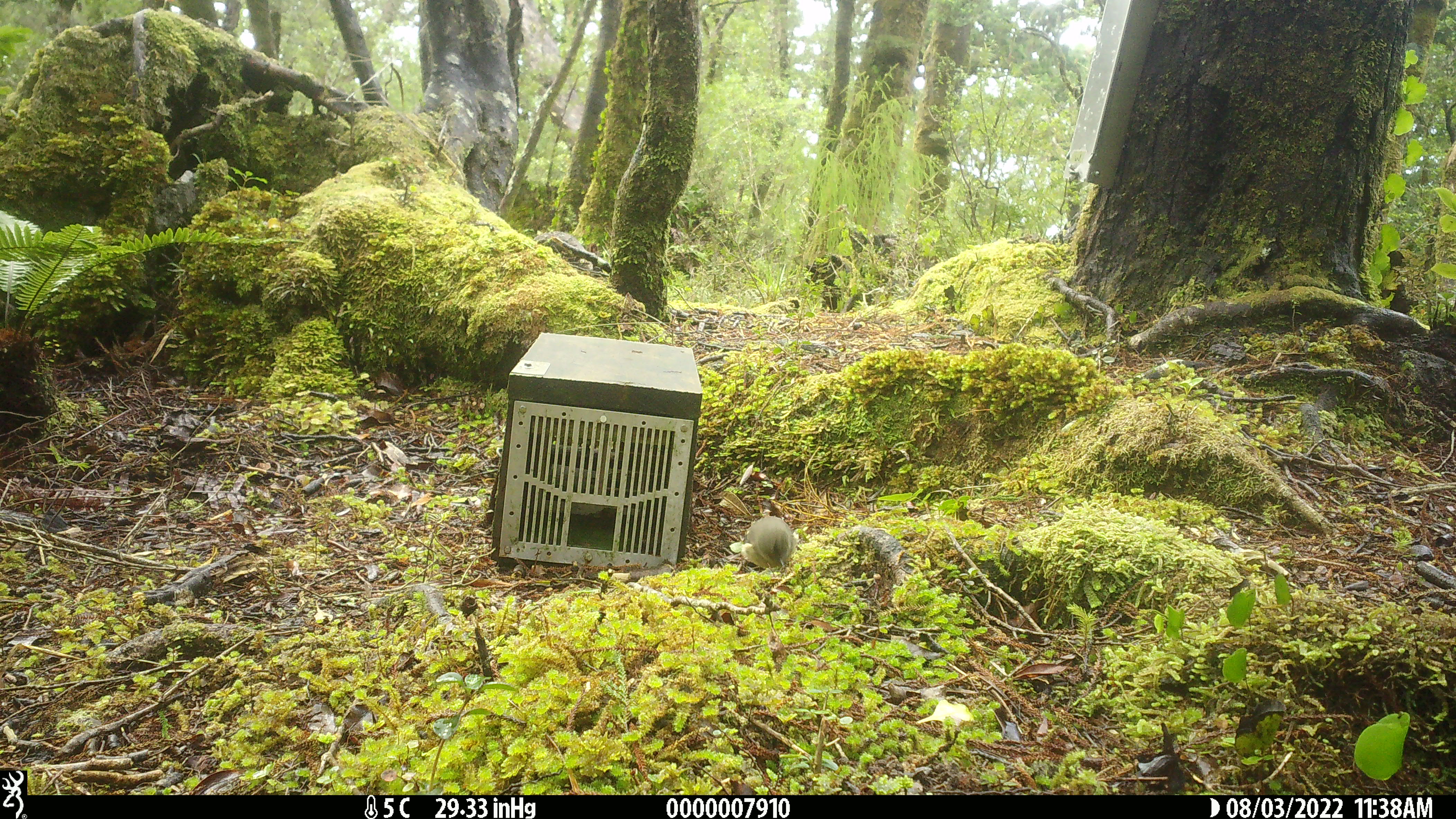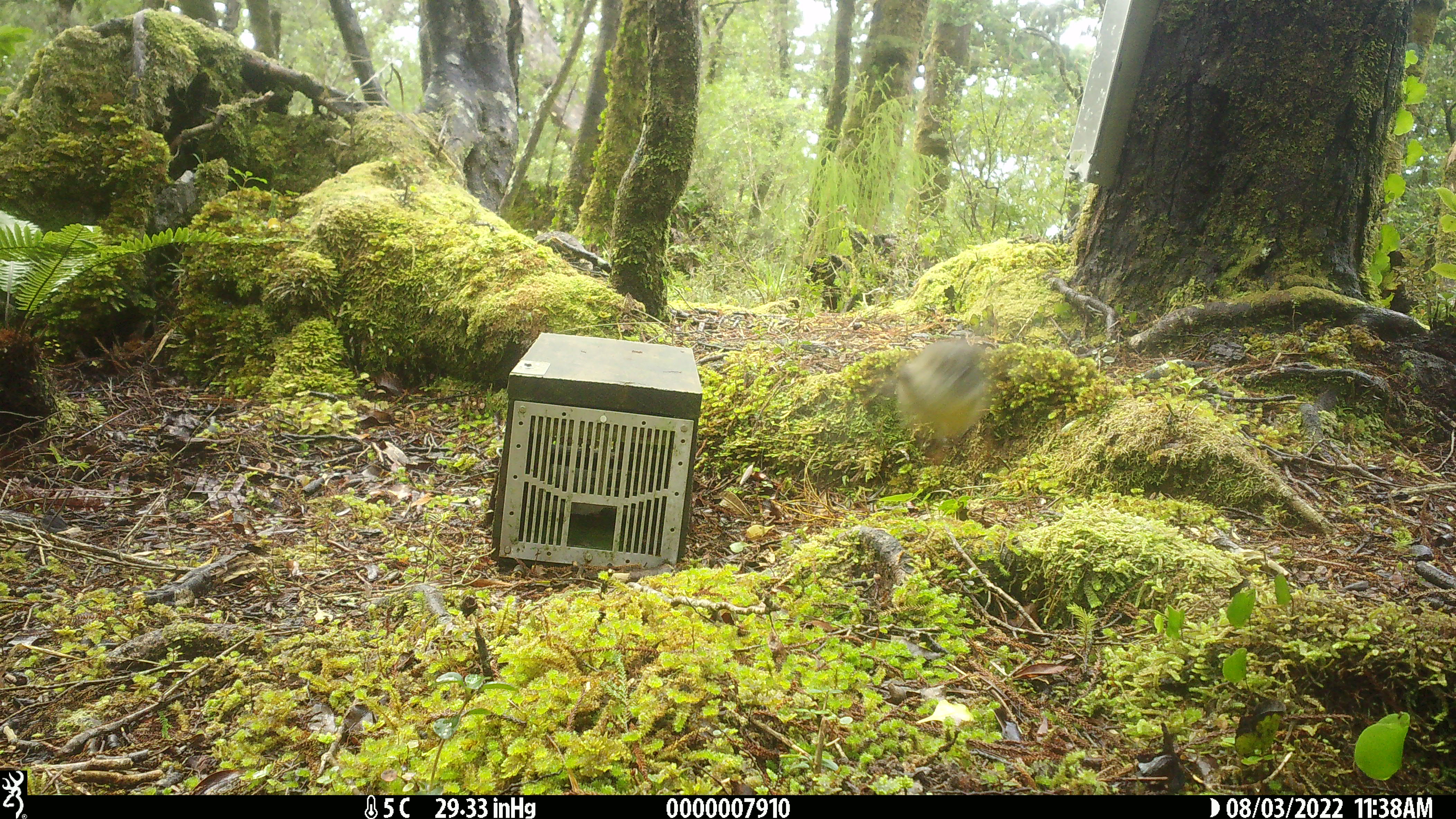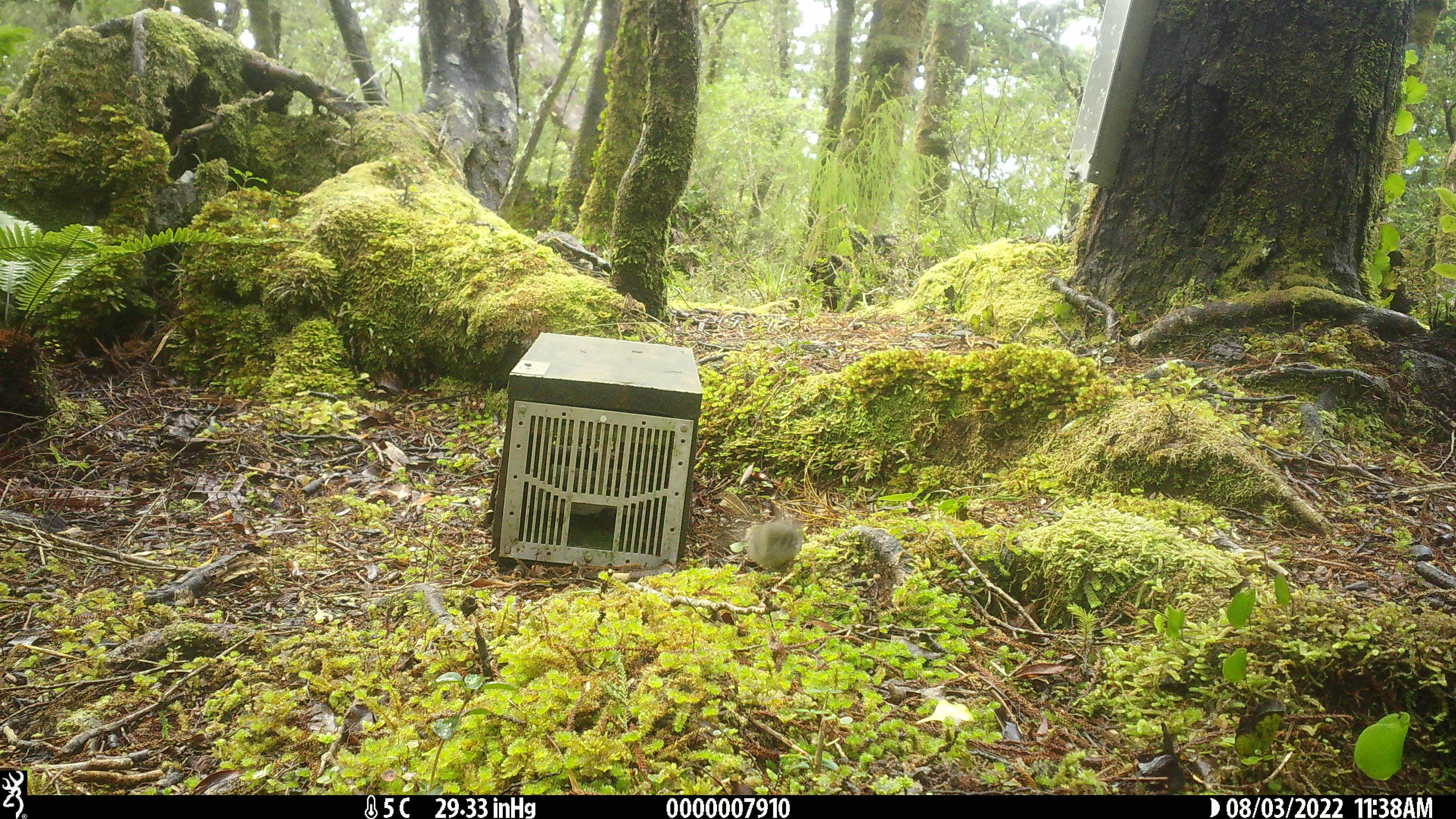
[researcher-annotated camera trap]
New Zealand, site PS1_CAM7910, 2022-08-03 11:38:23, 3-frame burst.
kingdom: Animalia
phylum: Chordata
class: Aves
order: Passeriformes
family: Petroicidae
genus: Petroica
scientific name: Petroica macrocephala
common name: tomtit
Tomtit (Petroica macrocephala).